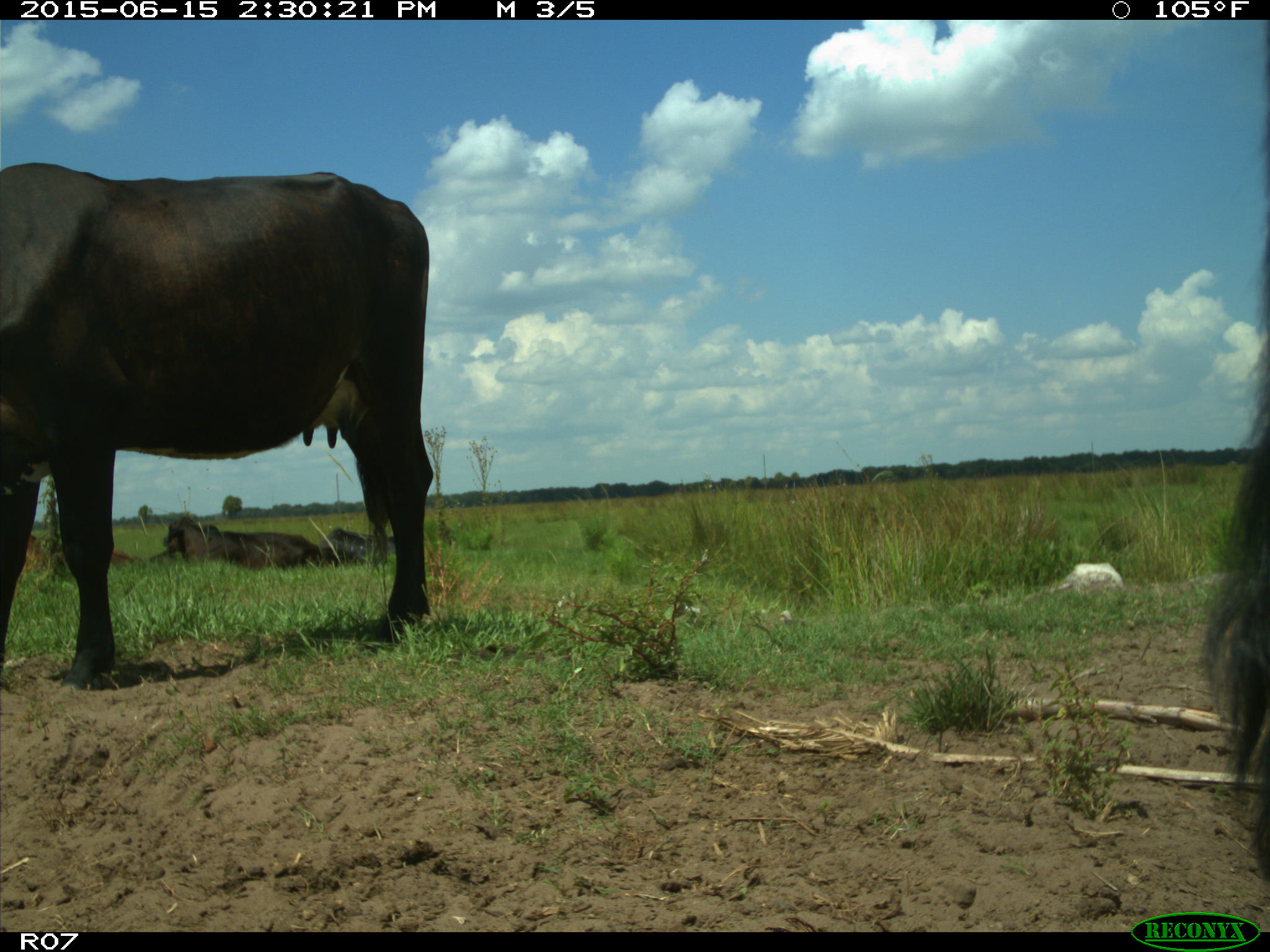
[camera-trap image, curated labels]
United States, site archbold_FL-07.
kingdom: Animalia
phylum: Chordata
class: Mammalia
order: Artiodactyla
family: Bovidae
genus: Bos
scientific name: Bos taurus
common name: domestic cow